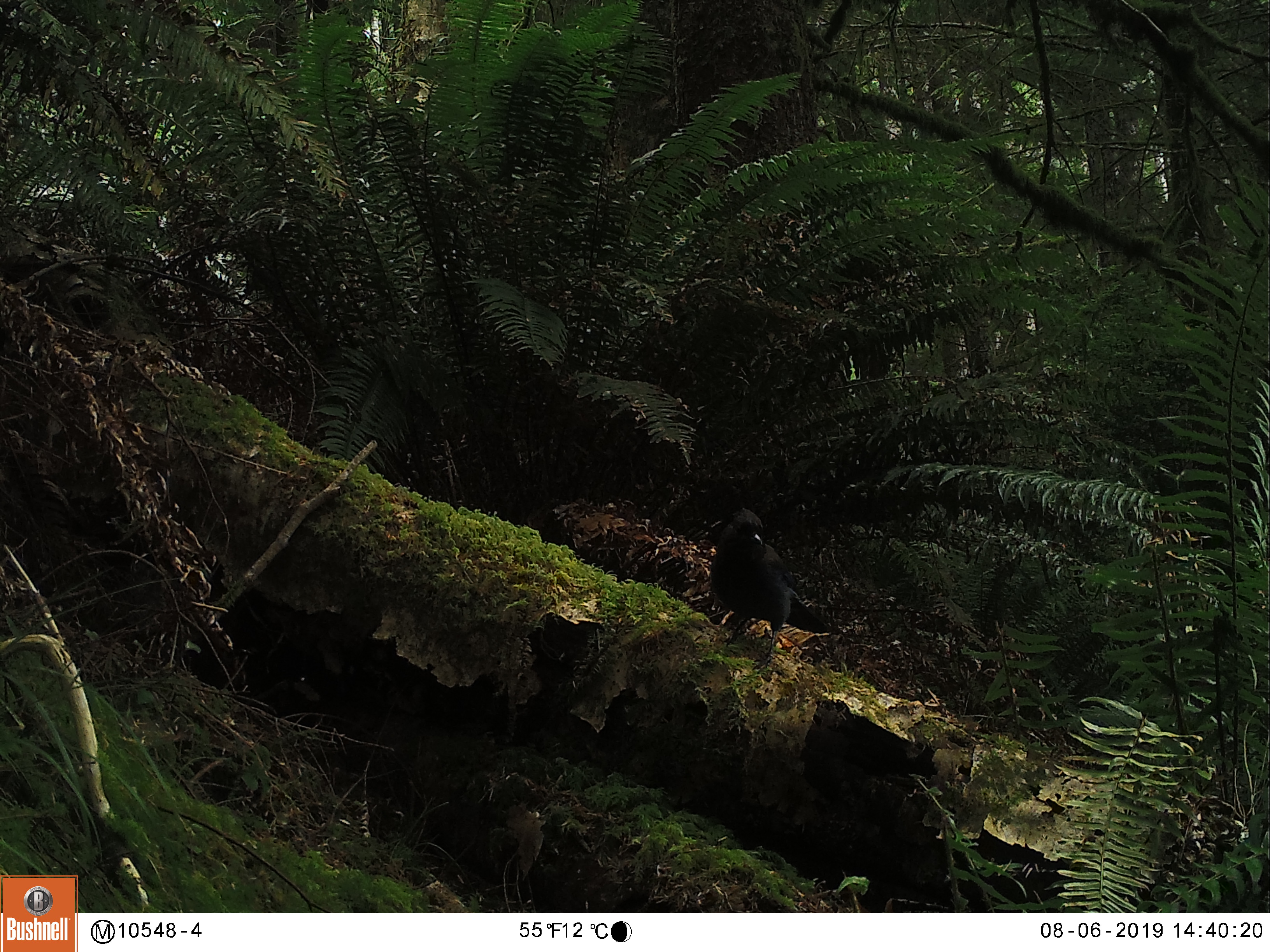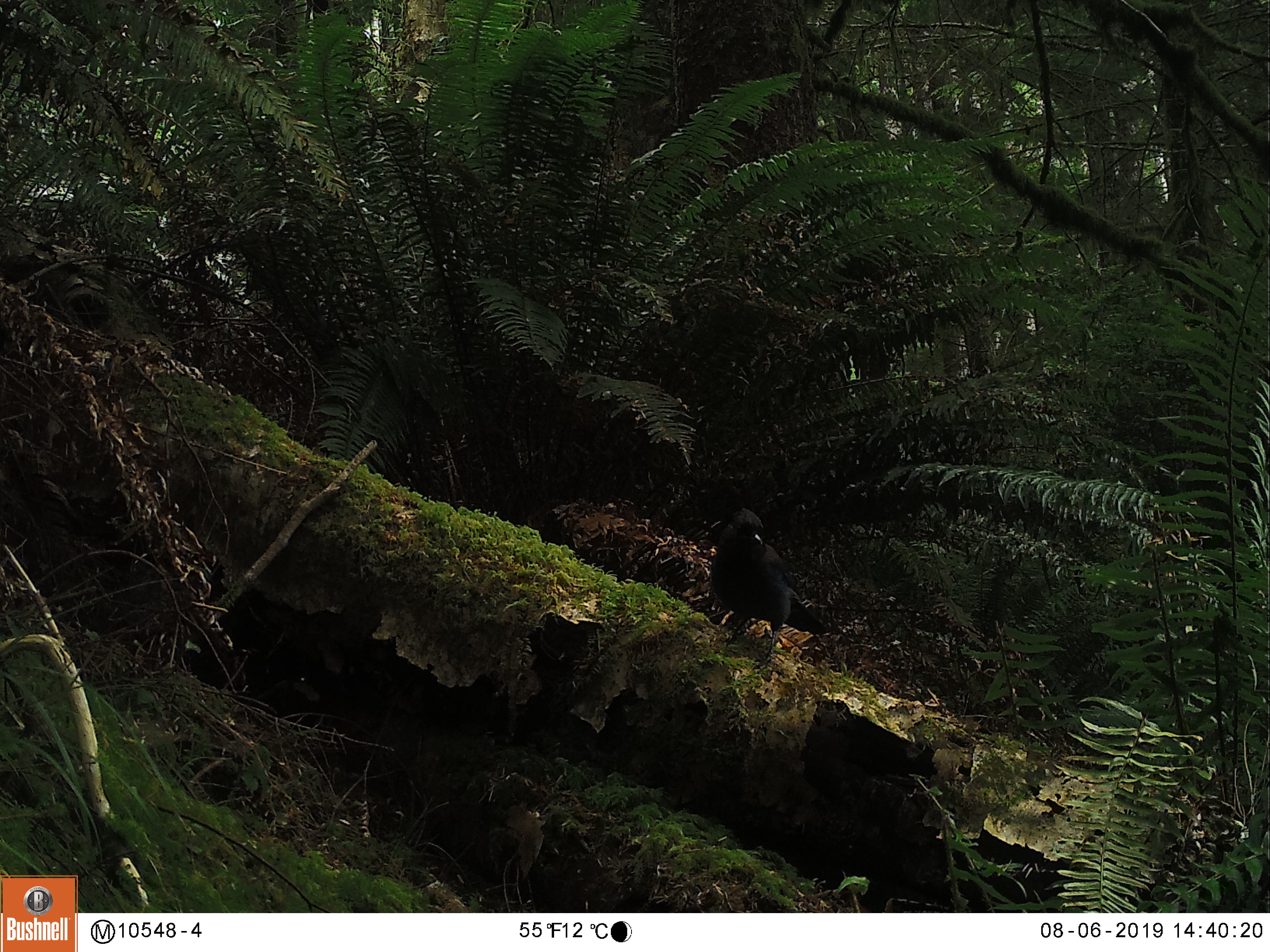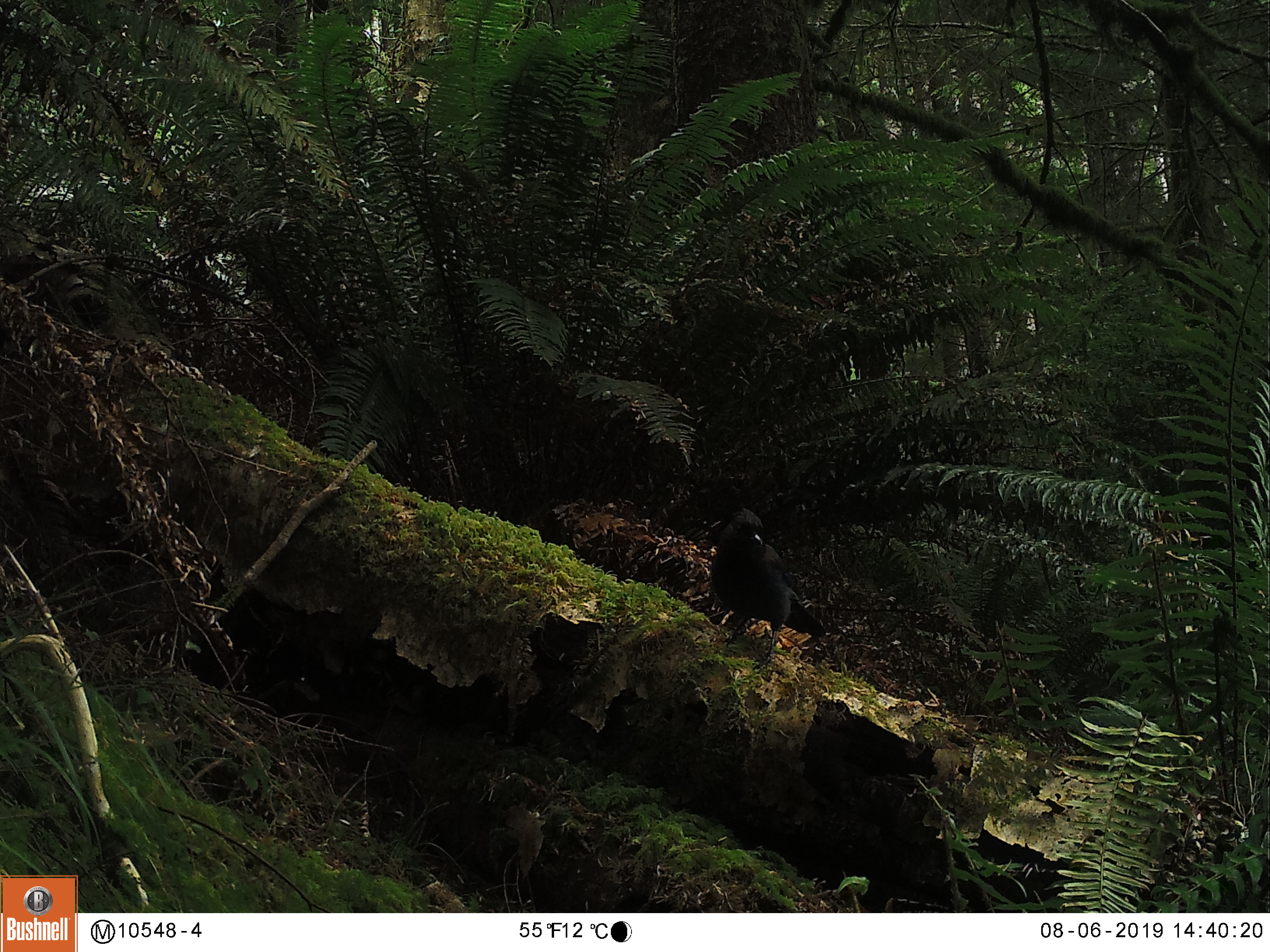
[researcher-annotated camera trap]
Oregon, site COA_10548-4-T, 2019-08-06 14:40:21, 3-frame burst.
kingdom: Animalia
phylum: Chordata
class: Aves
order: Passeriformes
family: Corvidae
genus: Cyanocitta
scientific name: Cyanocitta stelleri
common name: steller's jay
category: stellers jay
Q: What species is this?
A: Stellers jay (steller's jay) (Cyanocitta stelleri).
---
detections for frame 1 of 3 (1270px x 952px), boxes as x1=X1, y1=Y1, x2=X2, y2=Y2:
stellers jay: x1=708, y1=496, x2=830, y2=664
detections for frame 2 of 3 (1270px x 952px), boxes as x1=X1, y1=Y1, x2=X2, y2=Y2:
stellers jay: x1=709, y1=500, x2=828, y2=652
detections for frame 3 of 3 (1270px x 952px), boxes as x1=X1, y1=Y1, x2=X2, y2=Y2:
stellers jay: x1=710, y1=505, x2=828, y2=655